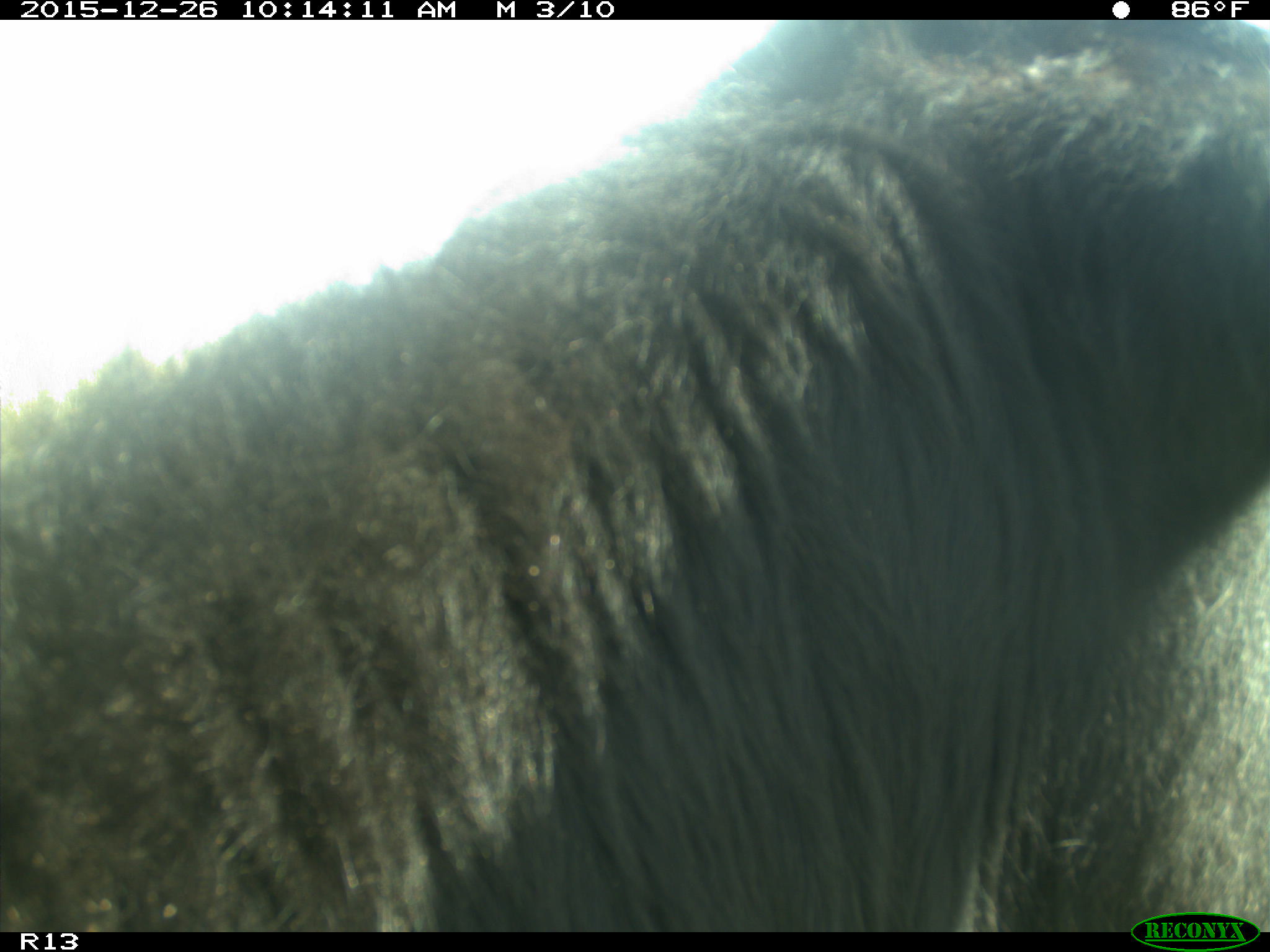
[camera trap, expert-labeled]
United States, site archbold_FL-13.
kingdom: Animalia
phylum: Chordata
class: Mammalia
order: Artiodactyla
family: Bovidae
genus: Bos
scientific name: Bos taurus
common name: domestic cow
Bos taurus (domestic cow).